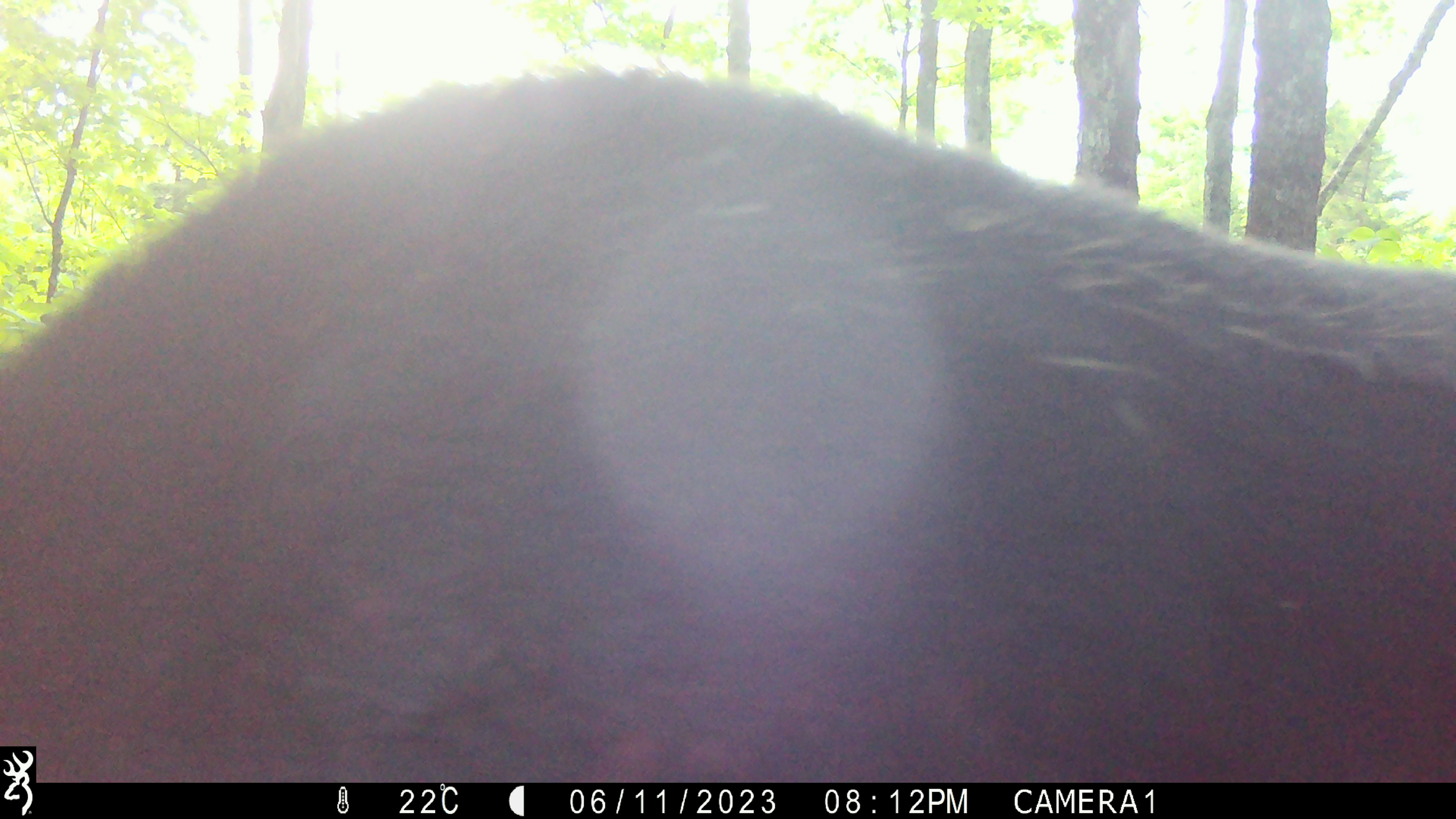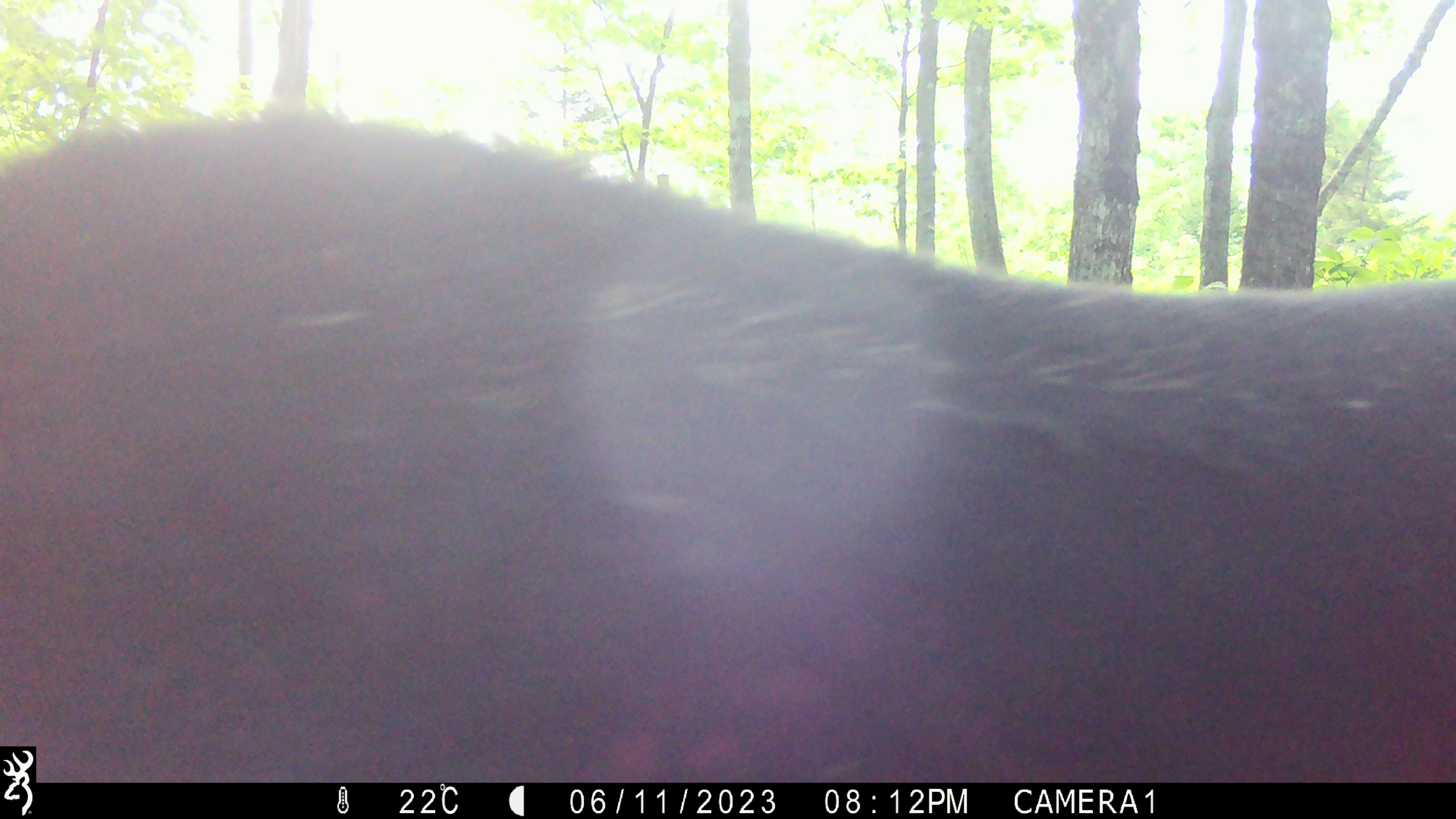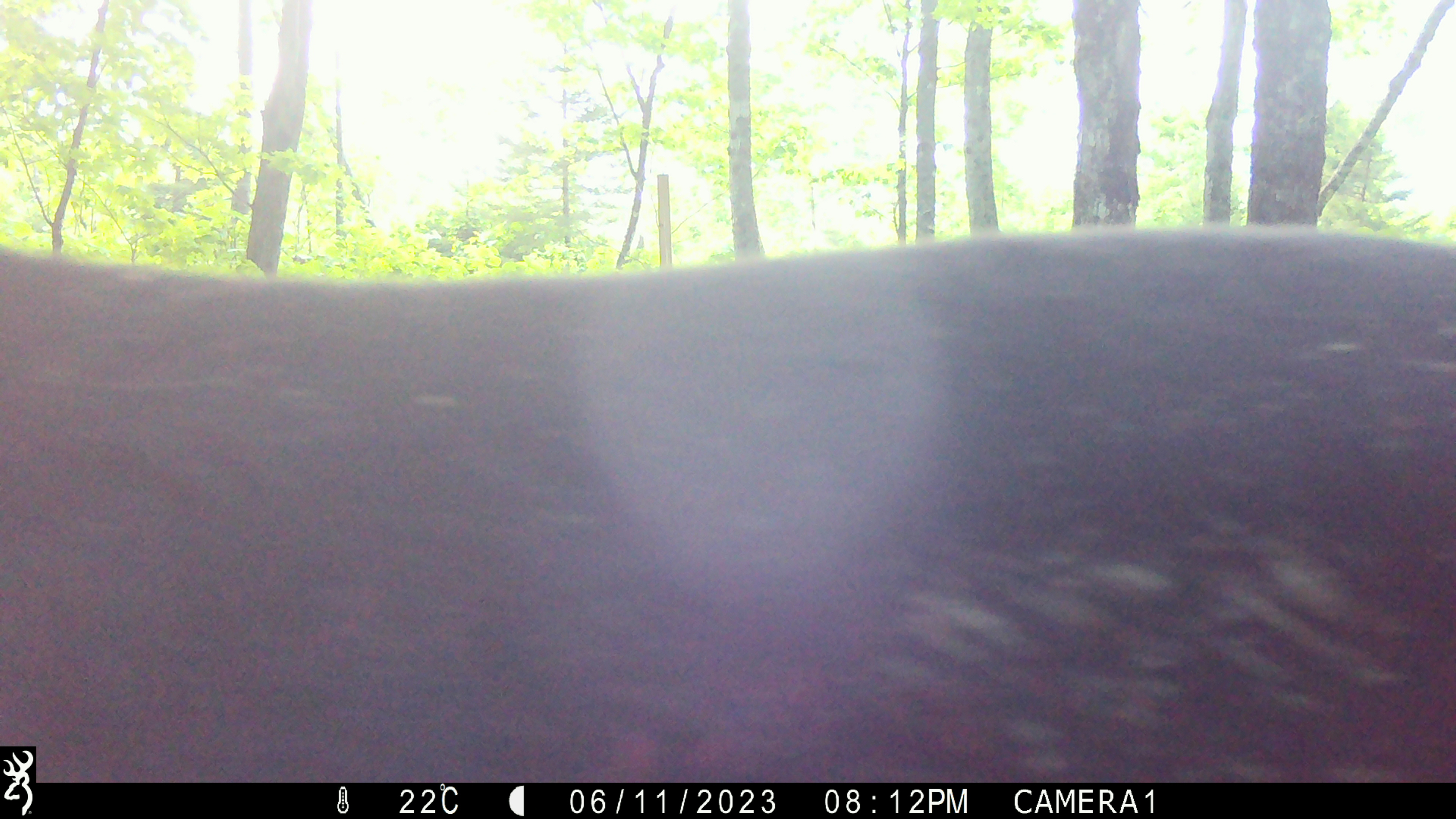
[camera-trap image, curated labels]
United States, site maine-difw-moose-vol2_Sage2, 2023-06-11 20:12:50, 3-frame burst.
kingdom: Animalia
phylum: Chordata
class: Mammalia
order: Artiodactyla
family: Cervidae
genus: Alces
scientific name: Alces alces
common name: moose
Moose (Alces alces).